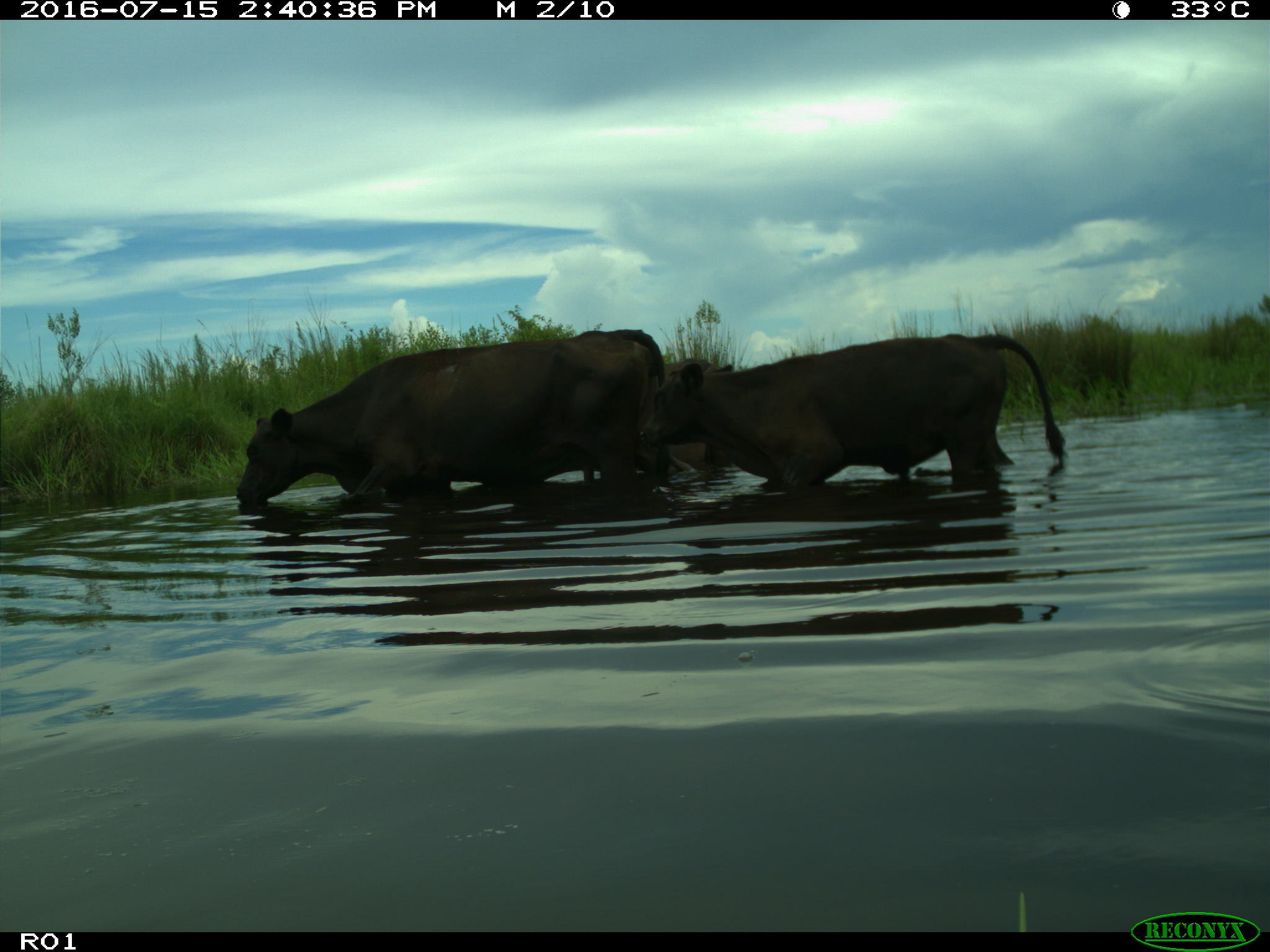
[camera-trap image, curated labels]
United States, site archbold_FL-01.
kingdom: Animalia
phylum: Chordata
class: Mammalia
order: Artiodactyla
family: Bovidae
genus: Bos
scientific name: Bos taurus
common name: domestic cow